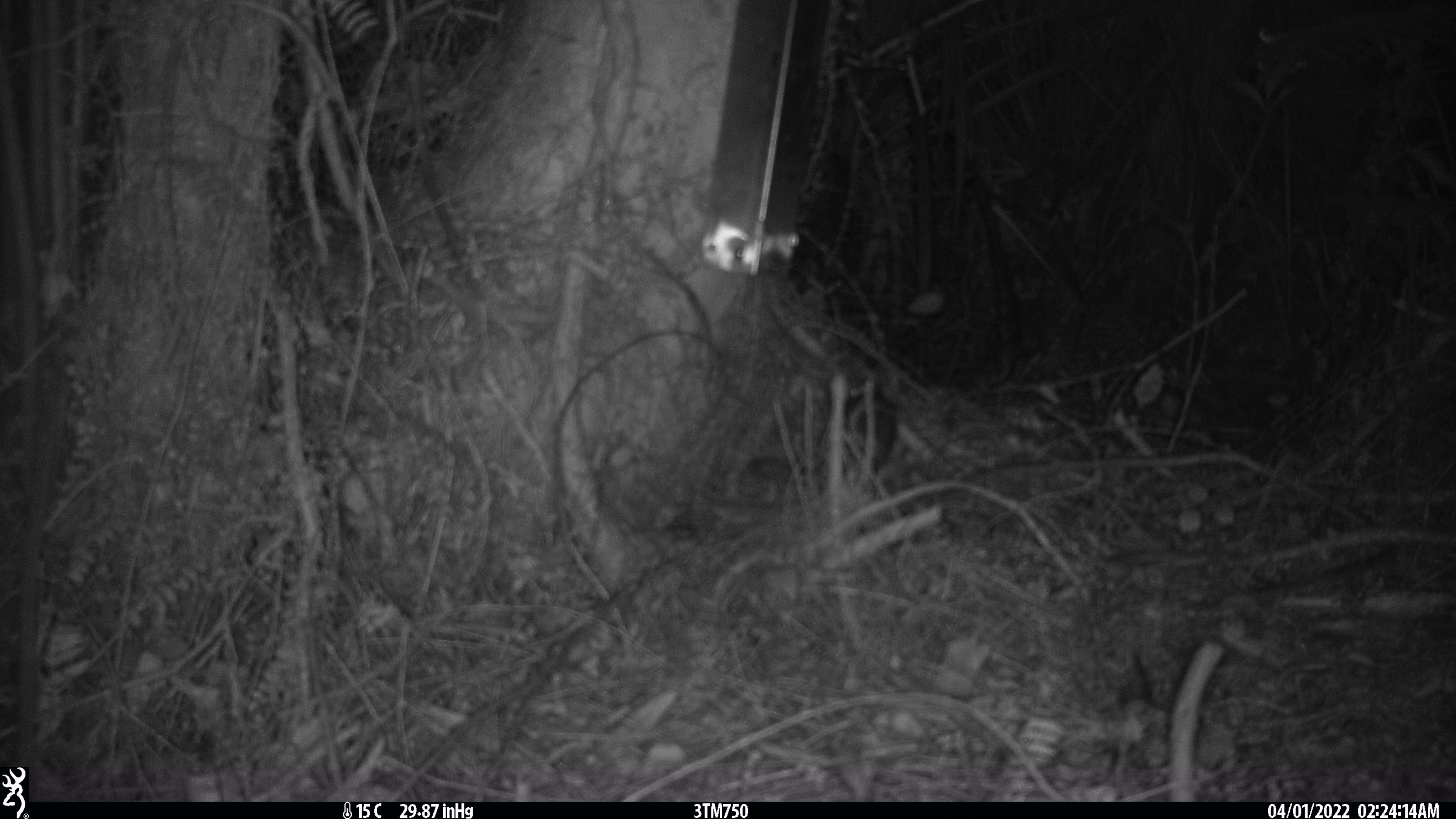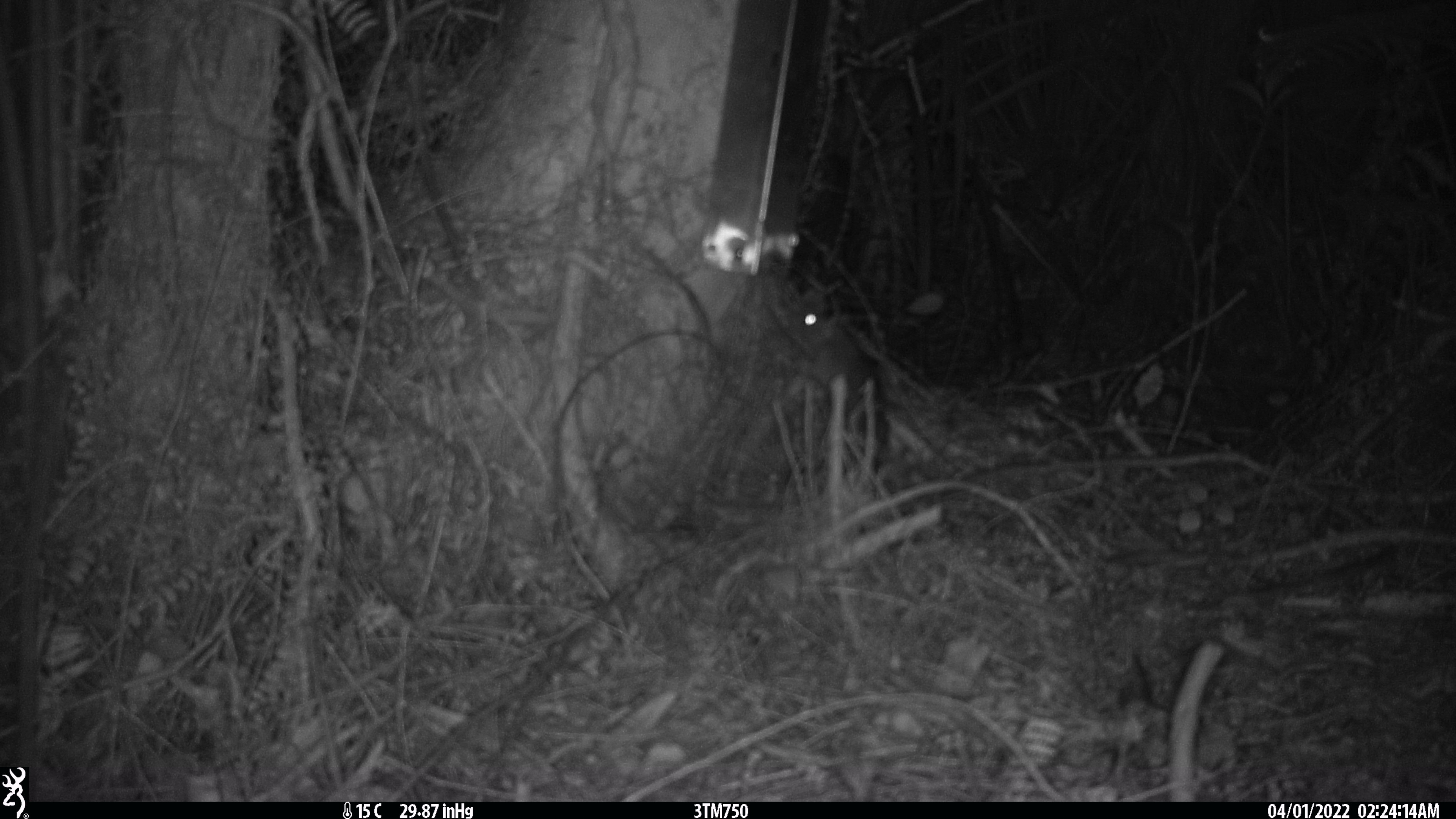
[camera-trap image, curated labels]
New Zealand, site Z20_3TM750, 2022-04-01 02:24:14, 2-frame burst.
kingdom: Animalia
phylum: Chordata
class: Mammalia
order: Rodentia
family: Muridae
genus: Rattus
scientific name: Rattus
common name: rat